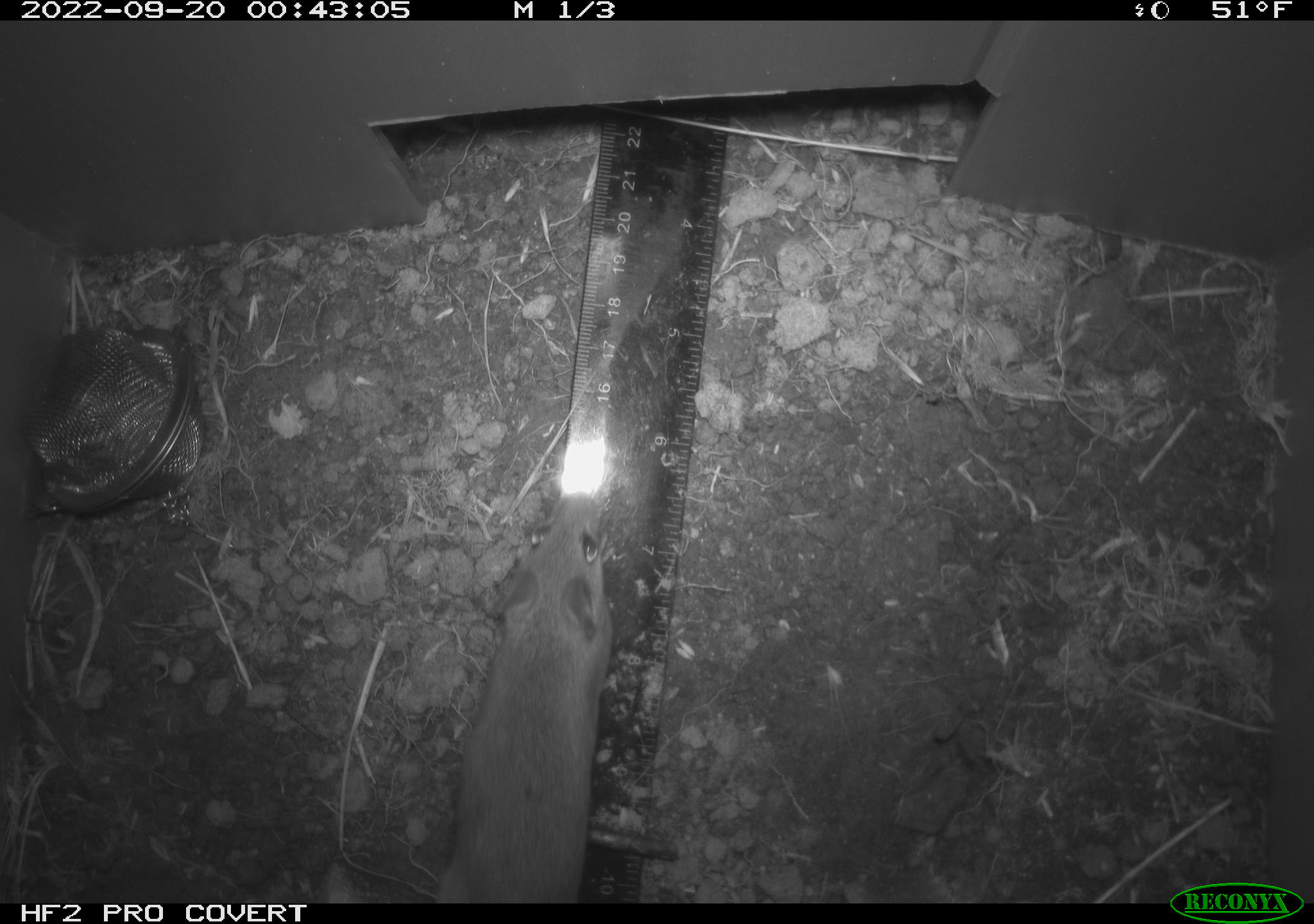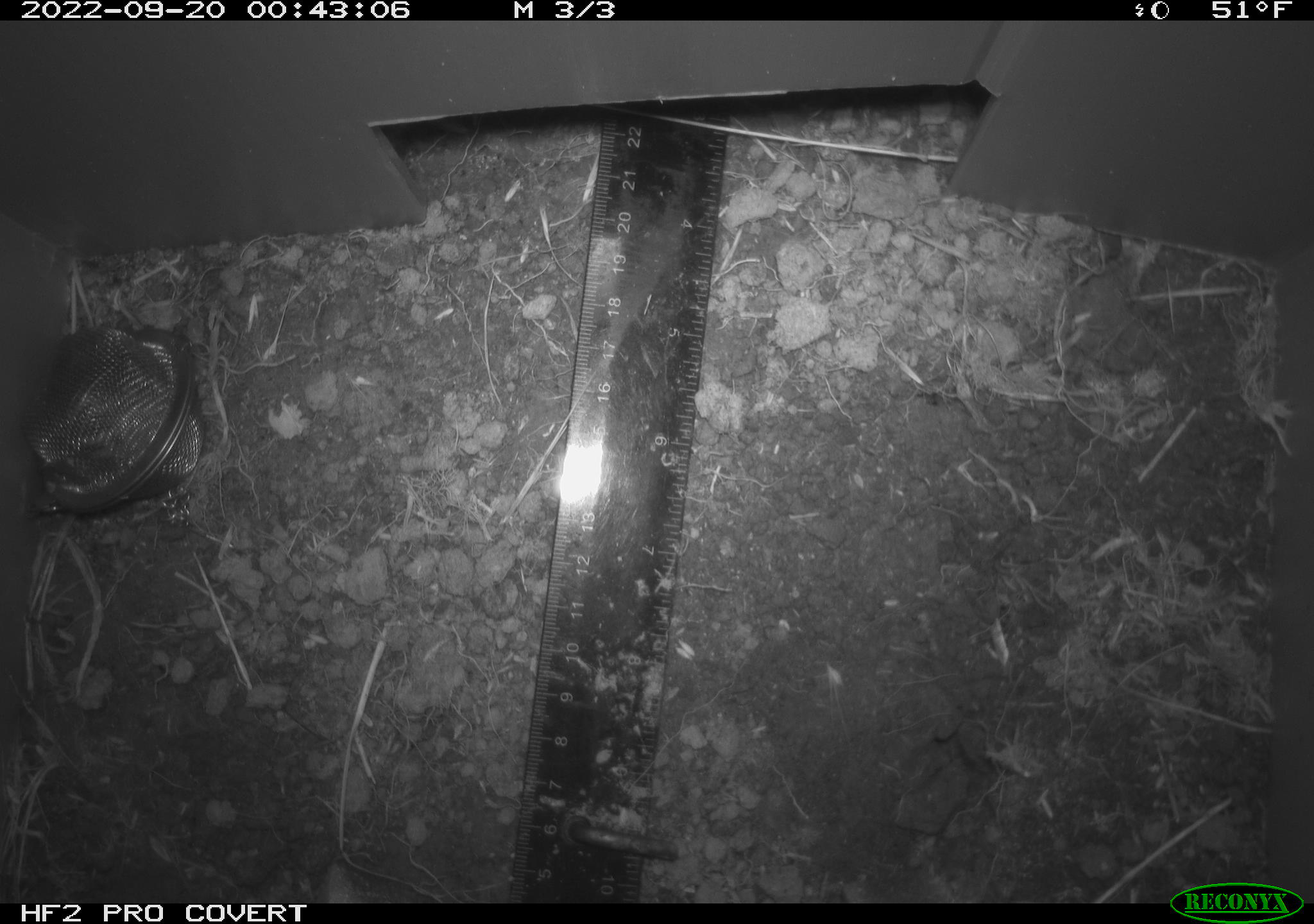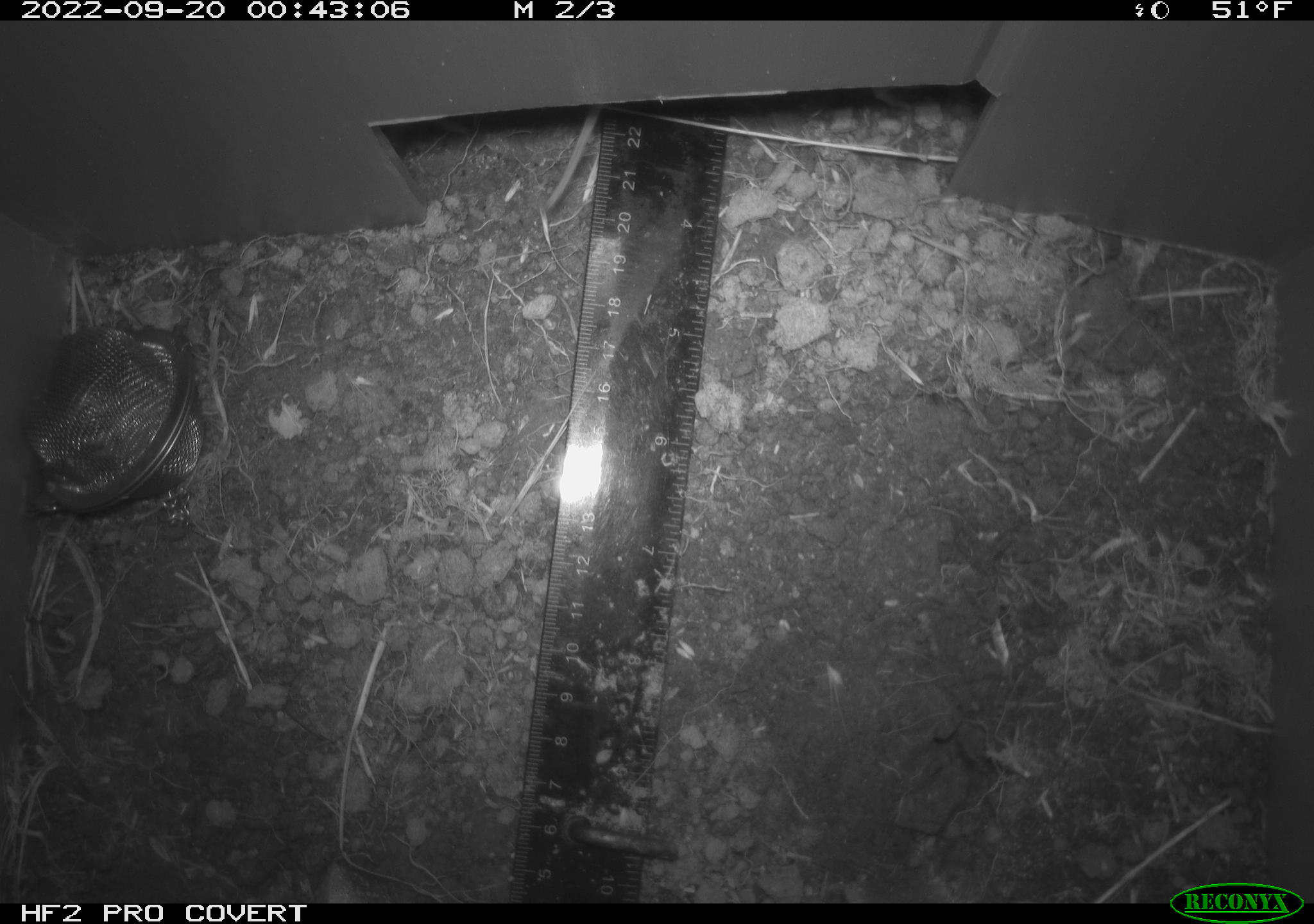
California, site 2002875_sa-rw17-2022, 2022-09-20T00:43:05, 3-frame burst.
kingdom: Animalia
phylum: Chordata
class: Mammalia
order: Rodentia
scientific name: Rodentia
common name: mouse species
Mouse species (Rodentia).